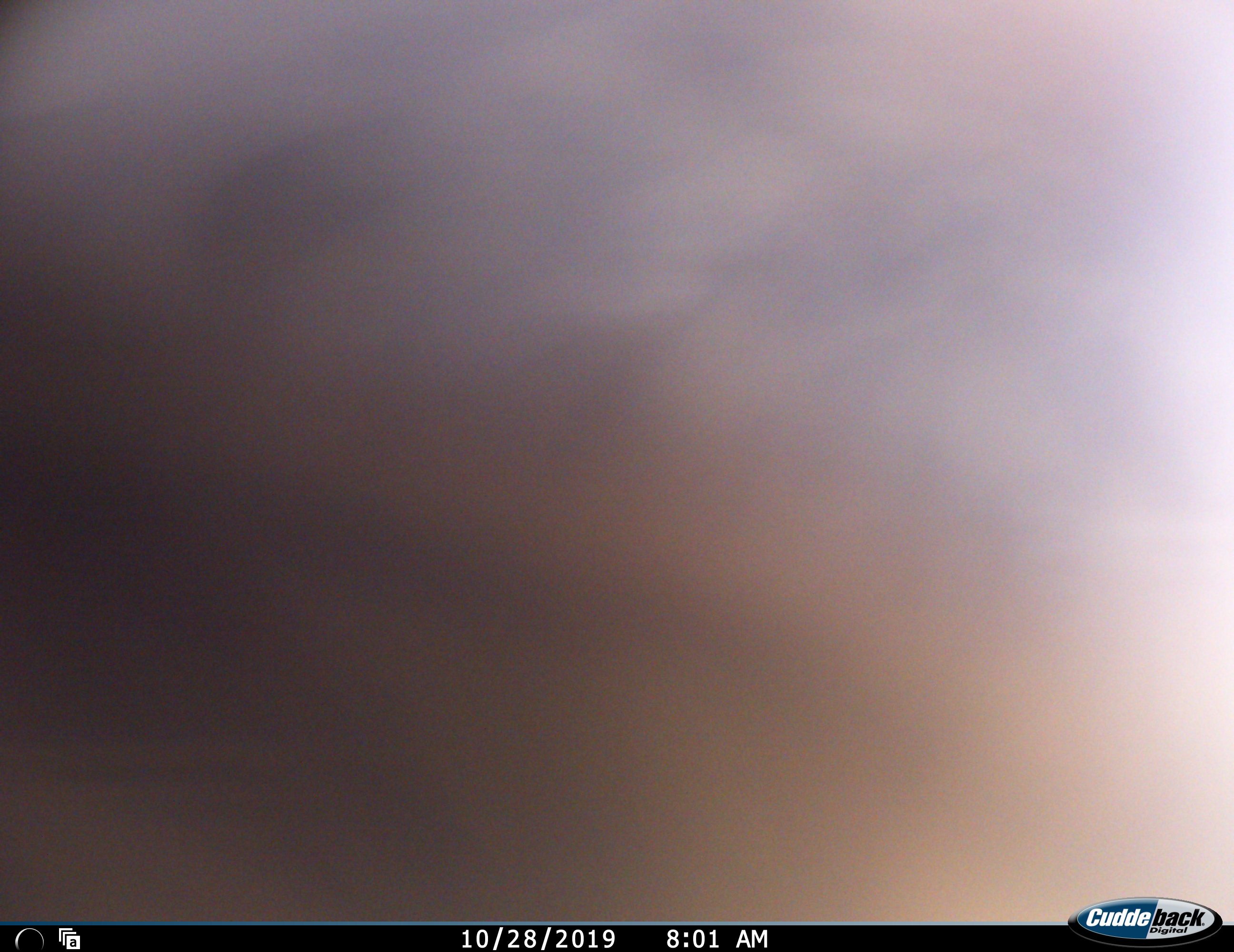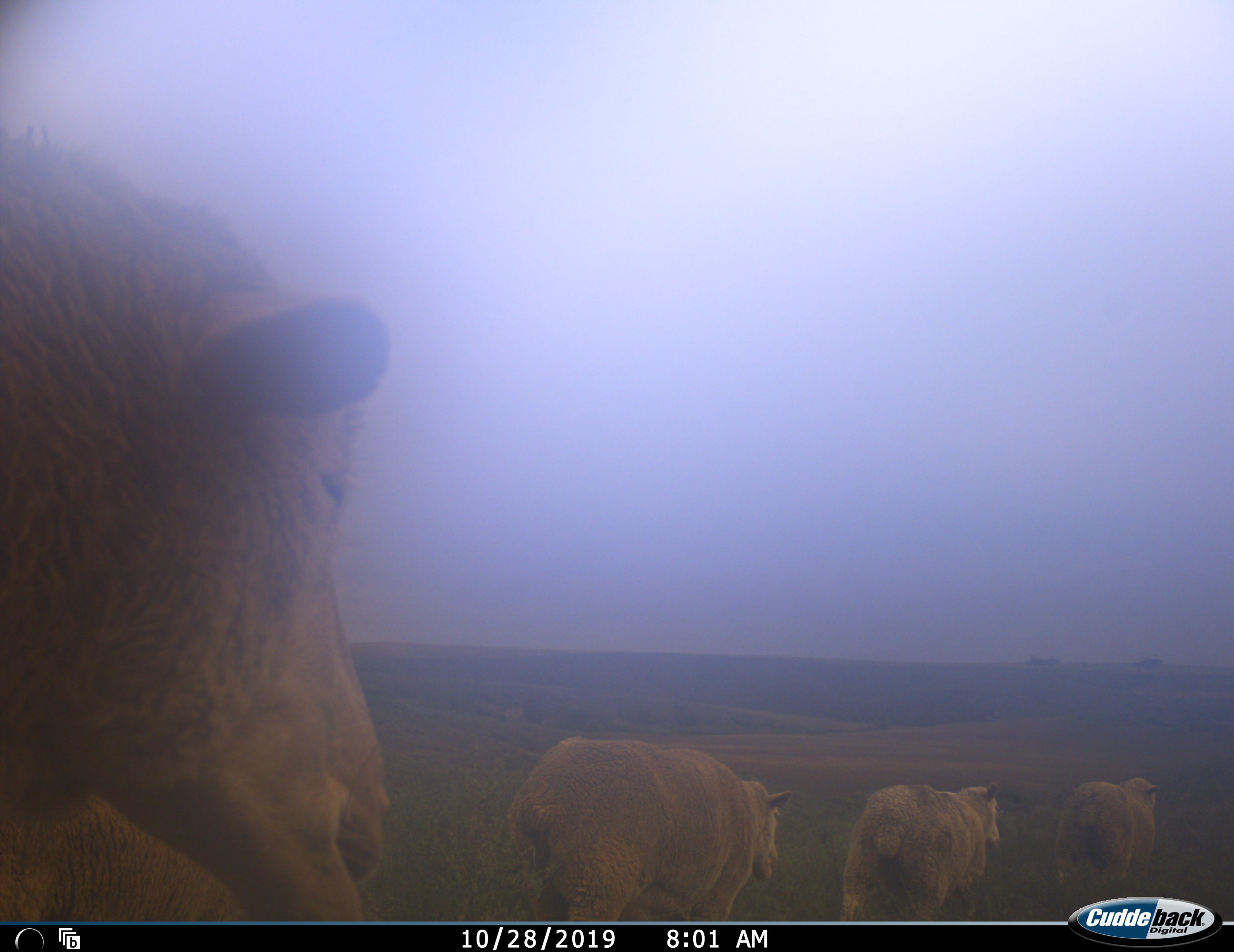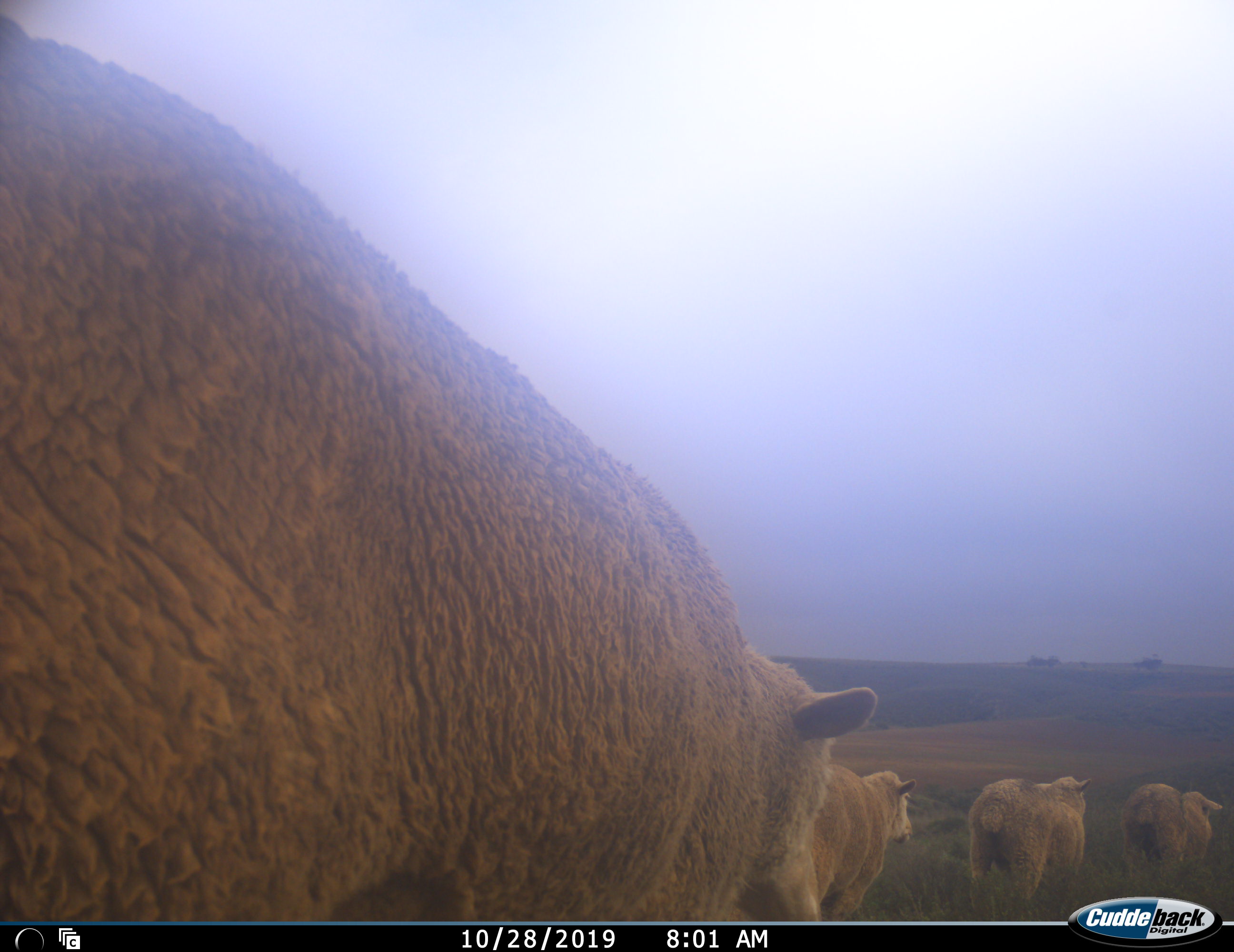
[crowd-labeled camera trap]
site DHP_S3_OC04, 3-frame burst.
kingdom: Animalia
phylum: Chordata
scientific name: Vertebrata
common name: domestic animal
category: domesticanimal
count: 4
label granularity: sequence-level